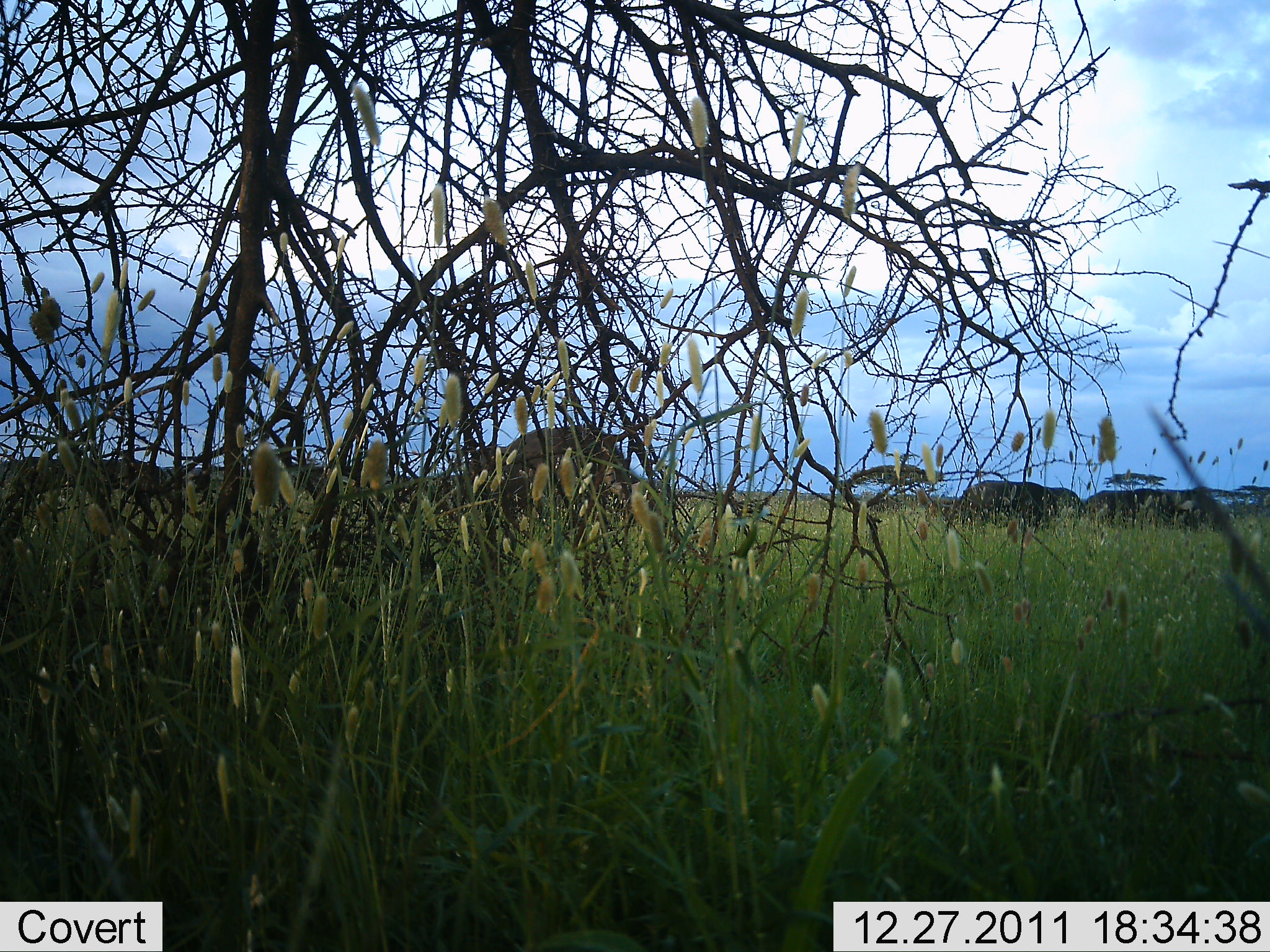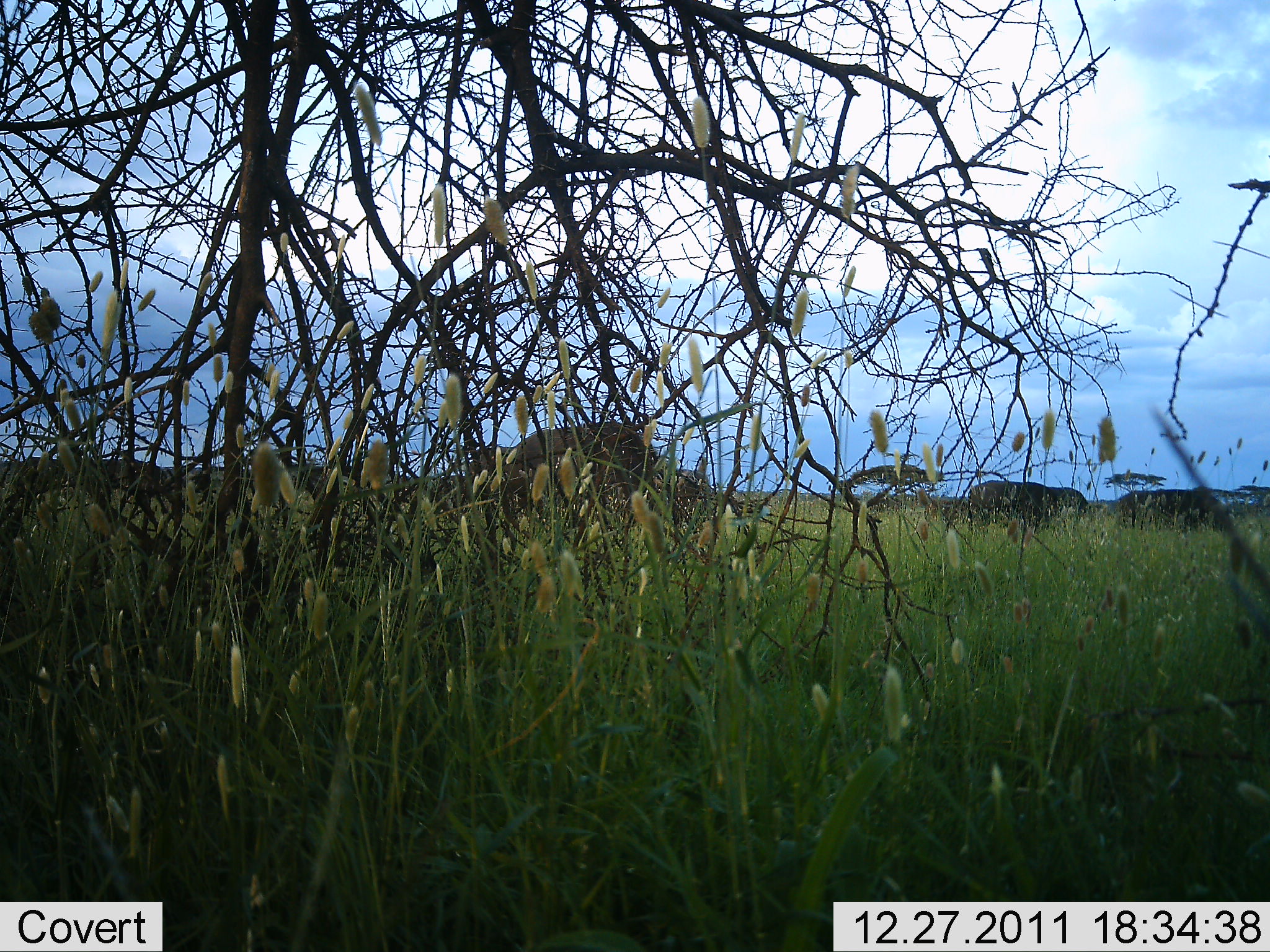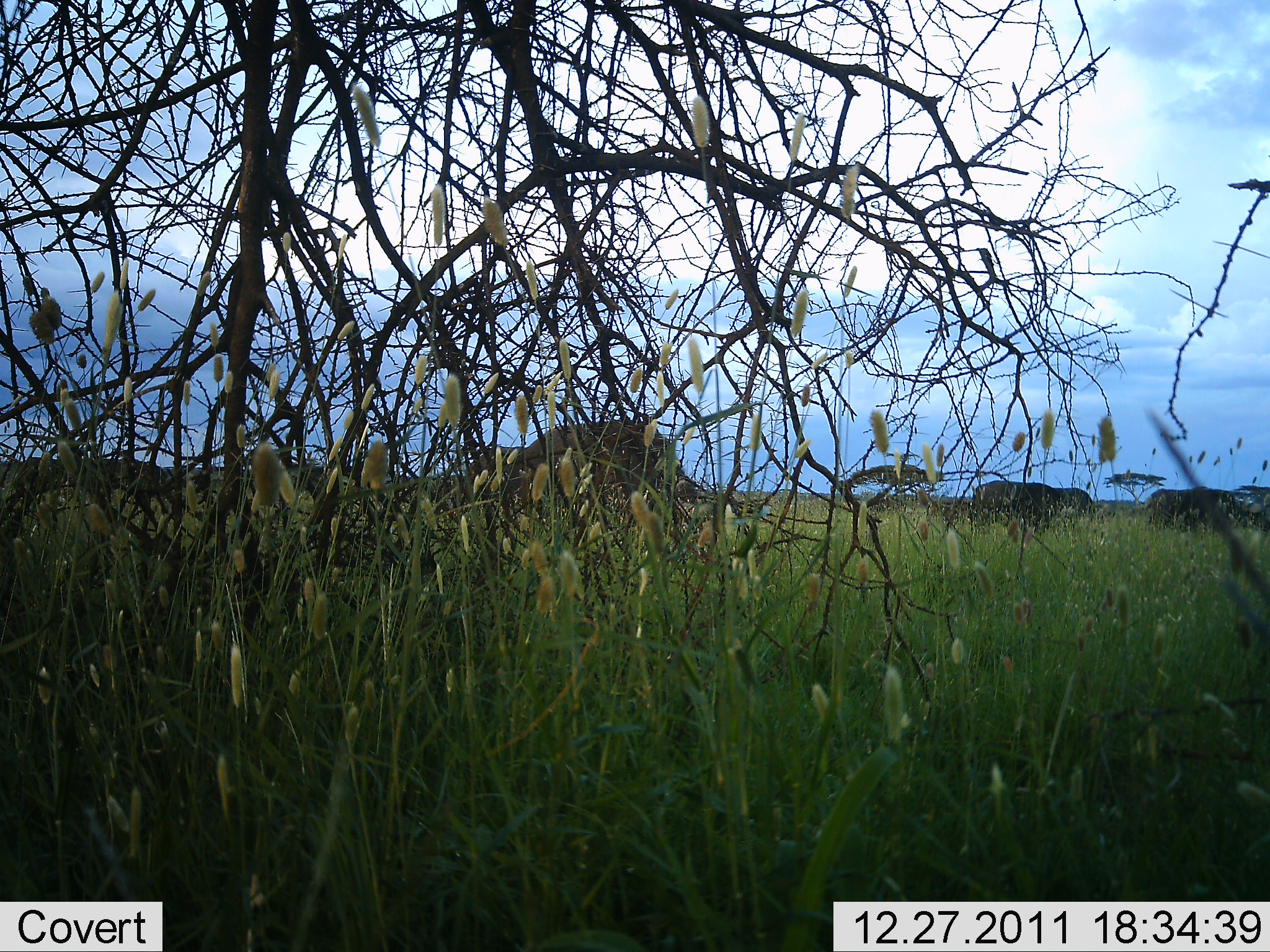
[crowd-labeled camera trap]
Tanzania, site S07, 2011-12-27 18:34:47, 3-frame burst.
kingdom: Animalia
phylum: Chordata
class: Mammalia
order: Artiodactyla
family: Bovidae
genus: Syncerus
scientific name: Syncerus caffer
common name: cape buffalo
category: buffalo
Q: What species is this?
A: Buffalo (cape buffalo) (Syncerus caffer).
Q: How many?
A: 3.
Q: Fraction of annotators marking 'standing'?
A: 8%.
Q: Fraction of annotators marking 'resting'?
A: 0%.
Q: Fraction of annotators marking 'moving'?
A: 75%.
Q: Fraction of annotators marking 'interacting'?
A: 0%.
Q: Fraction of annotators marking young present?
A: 0%.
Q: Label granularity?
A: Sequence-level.